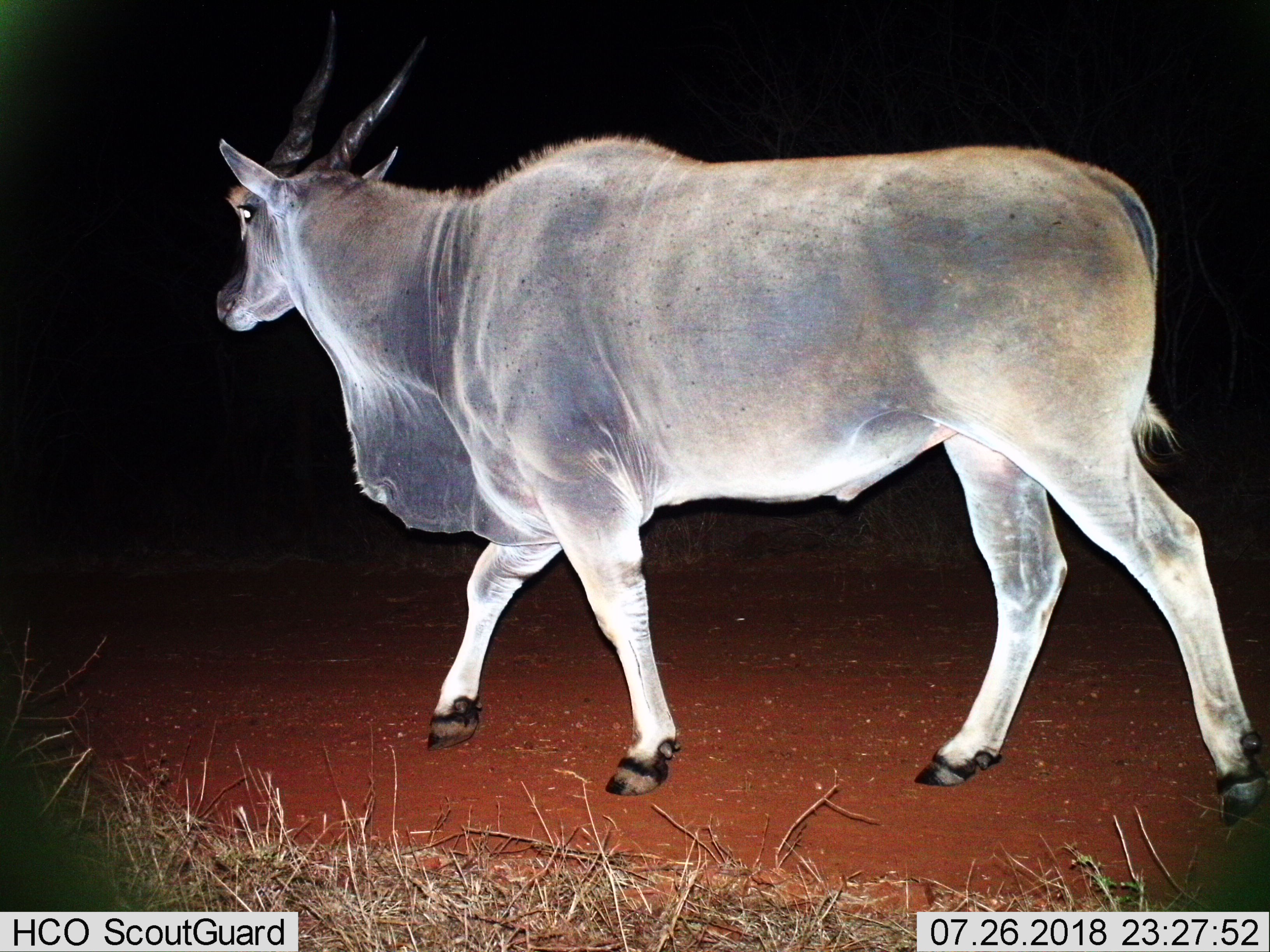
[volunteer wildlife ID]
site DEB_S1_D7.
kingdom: Animalia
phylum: Chordata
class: Mammalia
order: Artiodactyla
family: Bovidae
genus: Tragelaphus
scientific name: Tragelaphus oryx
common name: eland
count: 1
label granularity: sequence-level